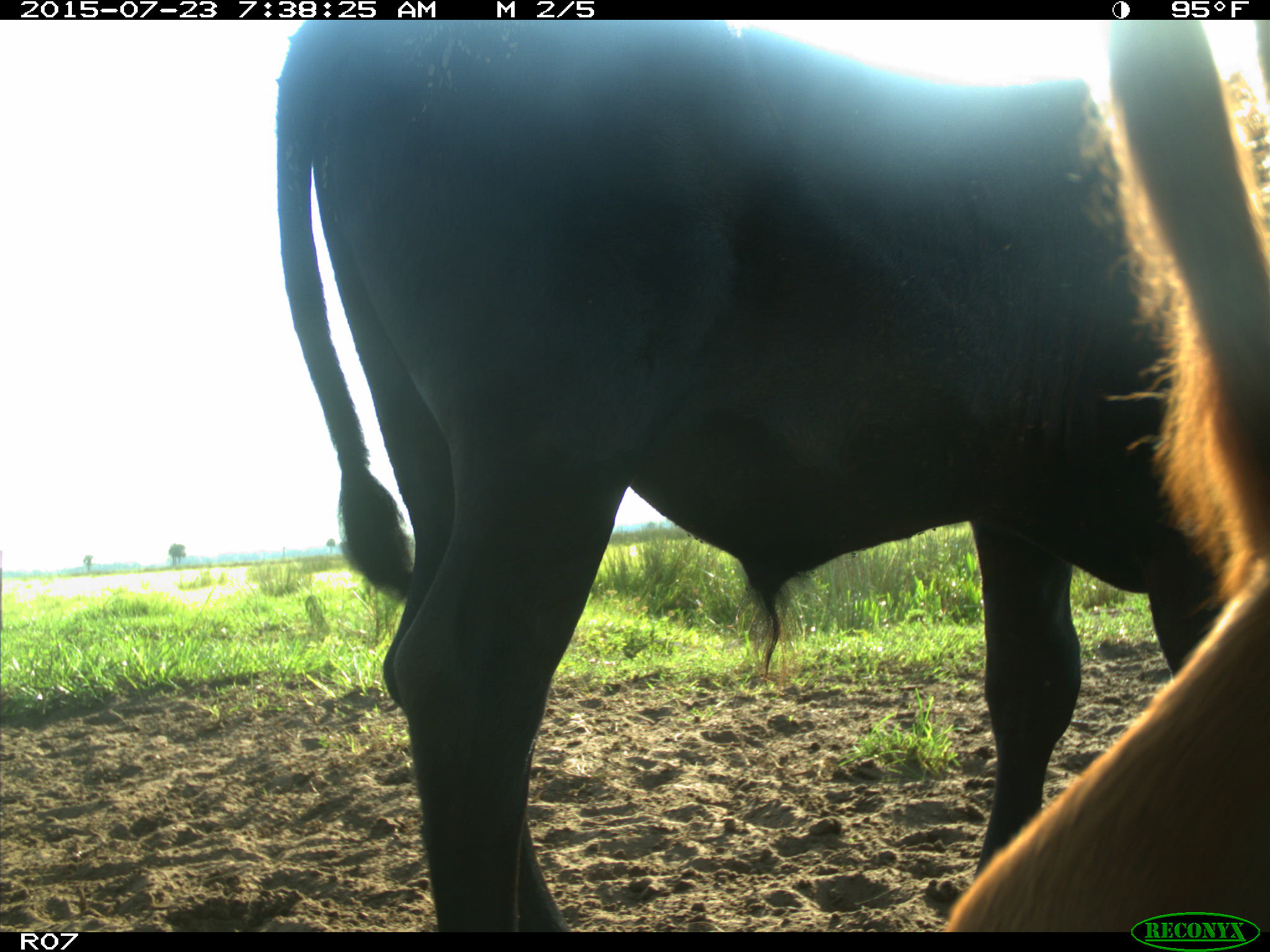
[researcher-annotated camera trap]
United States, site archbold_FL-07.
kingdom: Animalia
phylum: Chordata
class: Mammalia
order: Artiodactyla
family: Bovidae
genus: Bos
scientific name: Bos taurus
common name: domestic cow